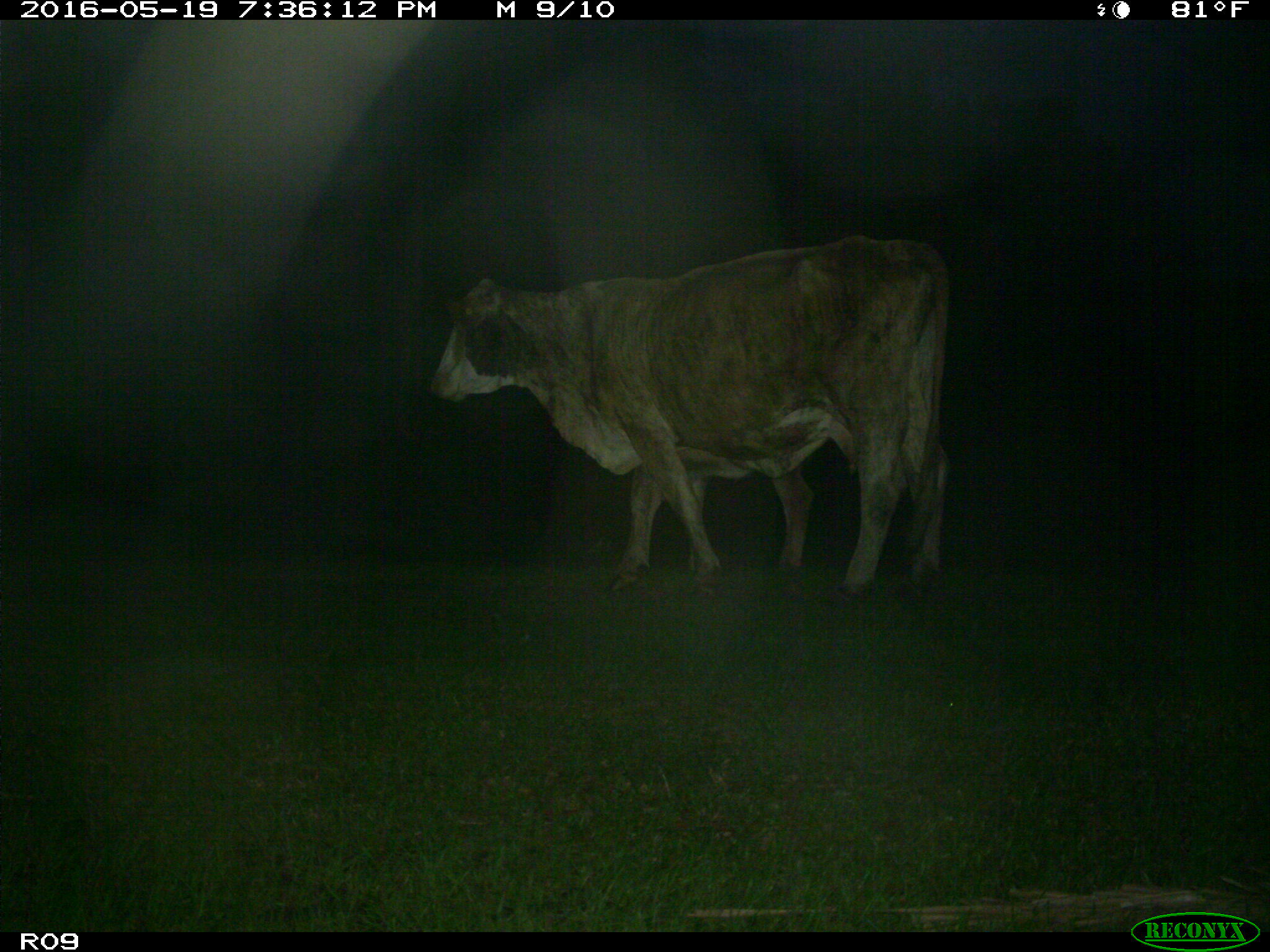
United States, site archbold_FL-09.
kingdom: Animalia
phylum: Chordata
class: Mammalia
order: Artiodactyla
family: Bovidae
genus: Bos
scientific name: Bos taurus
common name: domestic cow